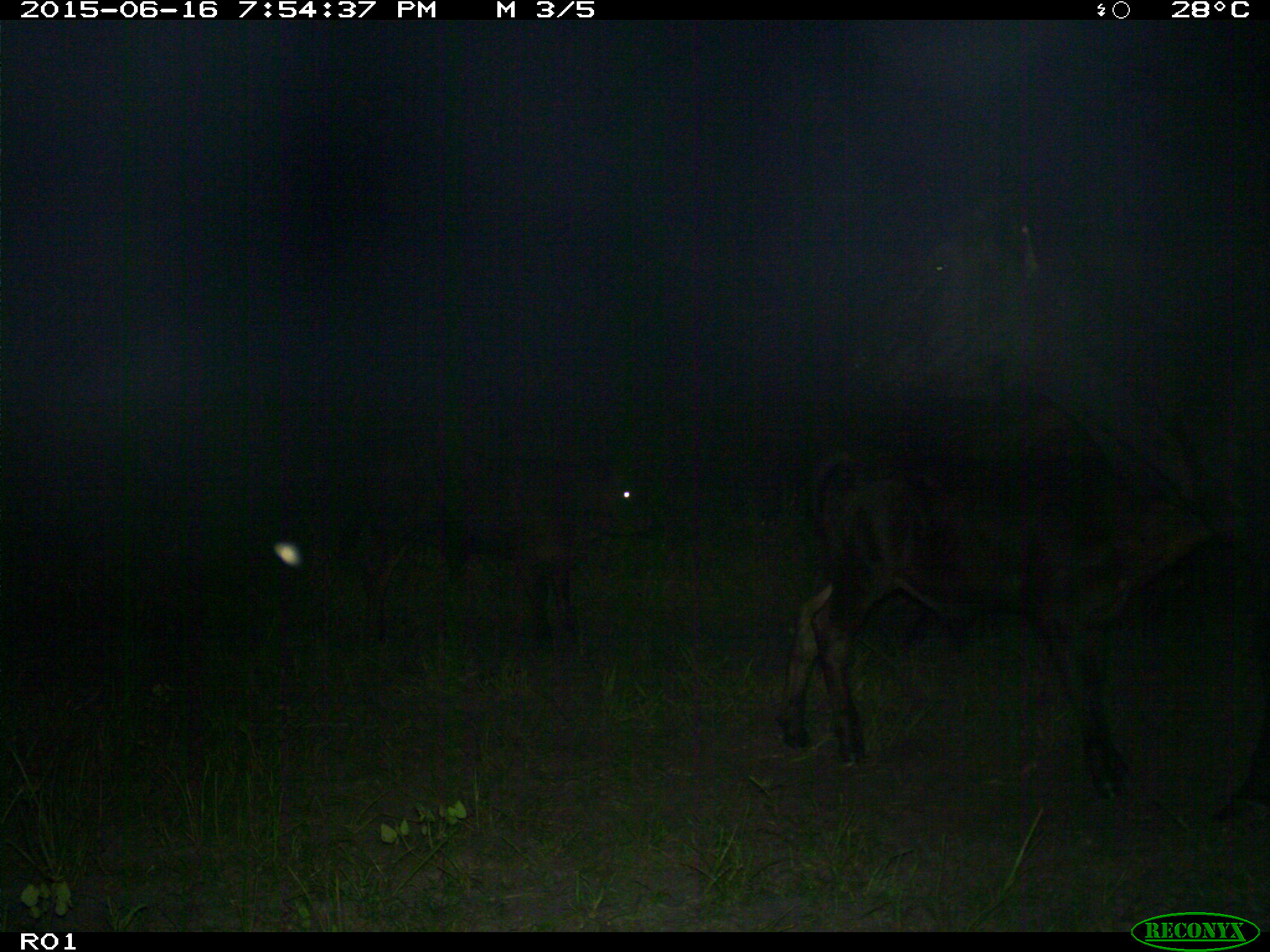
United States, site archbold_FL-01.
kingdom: Animalia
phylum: Chordata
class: Mammalia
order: Artiodactyla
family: Bovidae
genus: Bos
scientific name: Bos taurus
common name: domestic cow